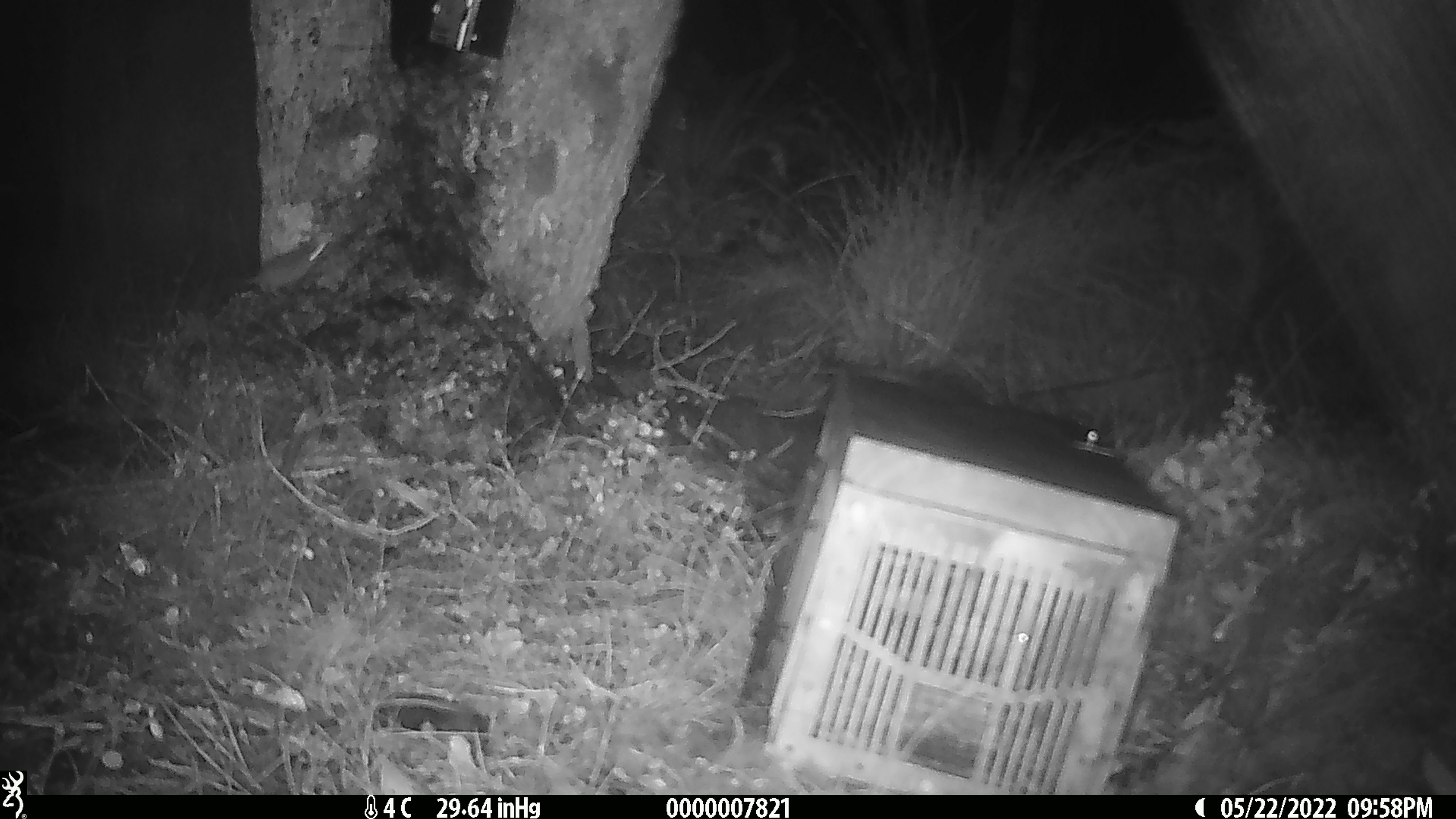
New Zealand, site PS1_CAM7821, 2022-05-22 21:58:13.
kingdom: Animalia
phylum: Chordata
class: Mammalia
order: Rodentia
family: Muridae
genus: Mus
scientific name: Mus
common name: mouse